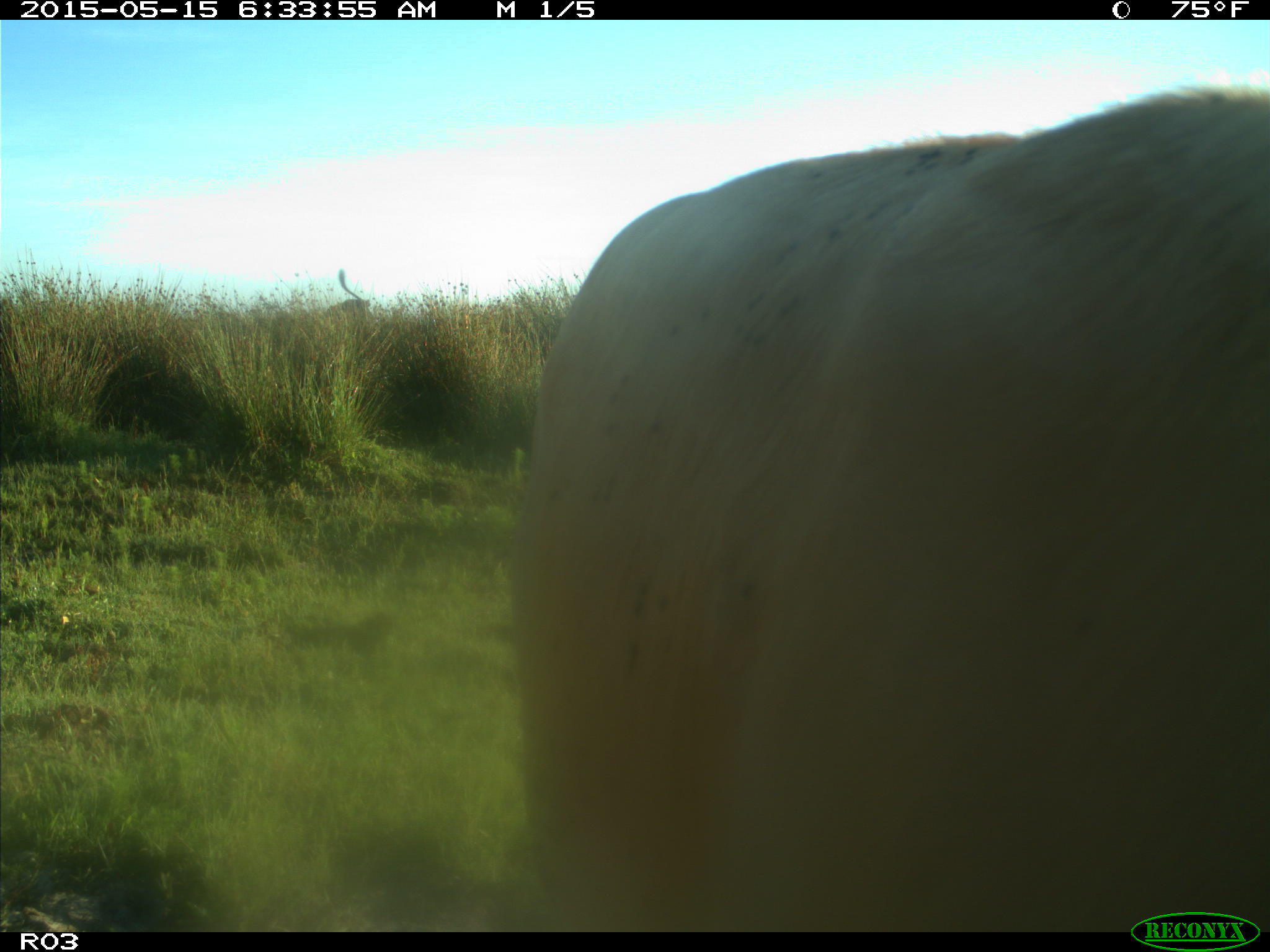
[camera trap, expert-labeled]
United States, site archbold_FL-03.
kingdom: Animalia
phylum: Chordata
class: Mammalia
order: Artiodactyla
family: Bovidae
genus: Bos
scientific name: Bos taurus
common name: domestic cow